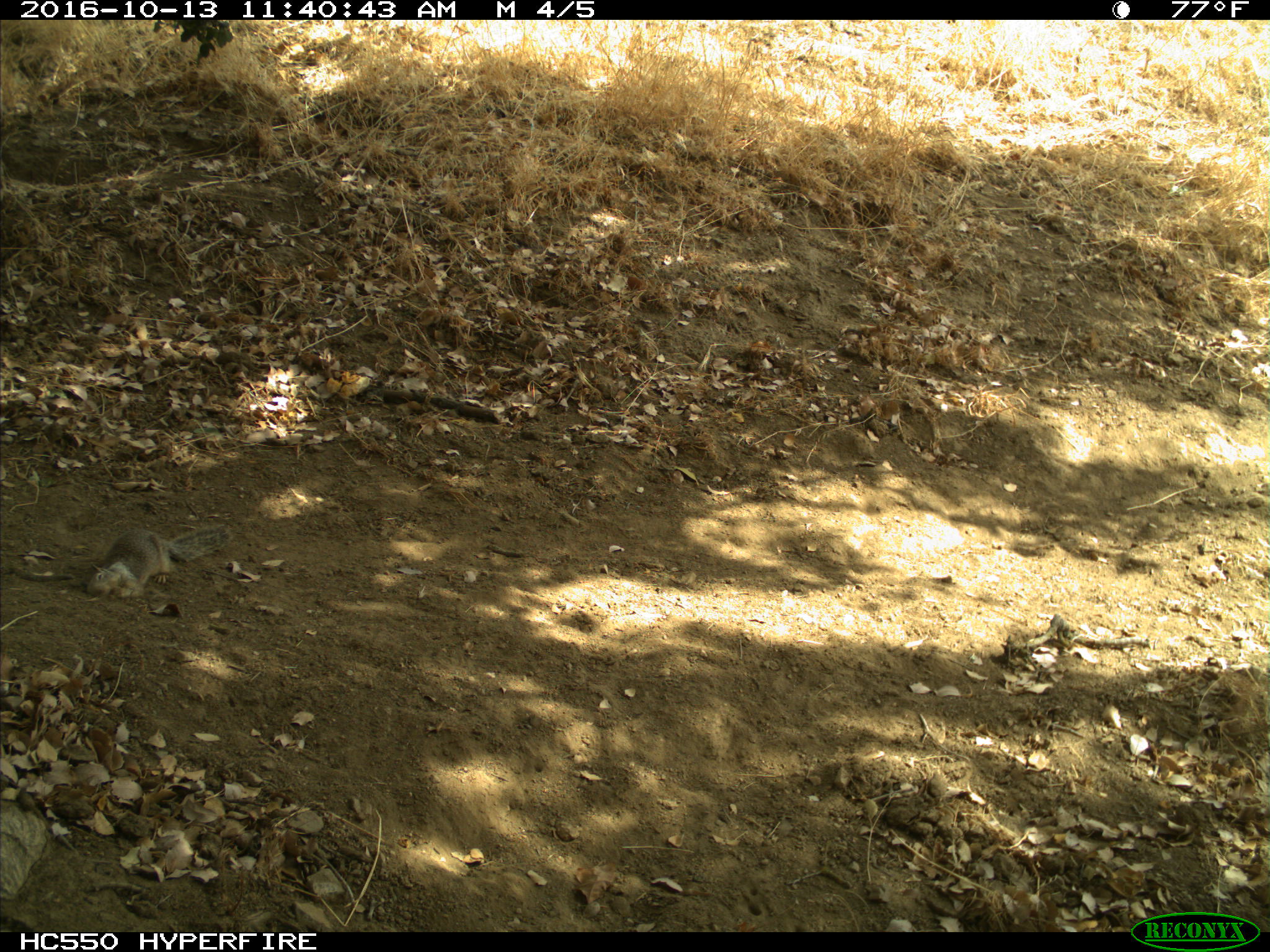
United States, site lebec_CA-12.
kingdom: Animalia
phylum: Chordata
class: Mammalia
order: Rodentia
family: Sciuridae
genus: Otospermophilus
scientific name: Otospermophilus beecheyi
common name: california ground squirrel